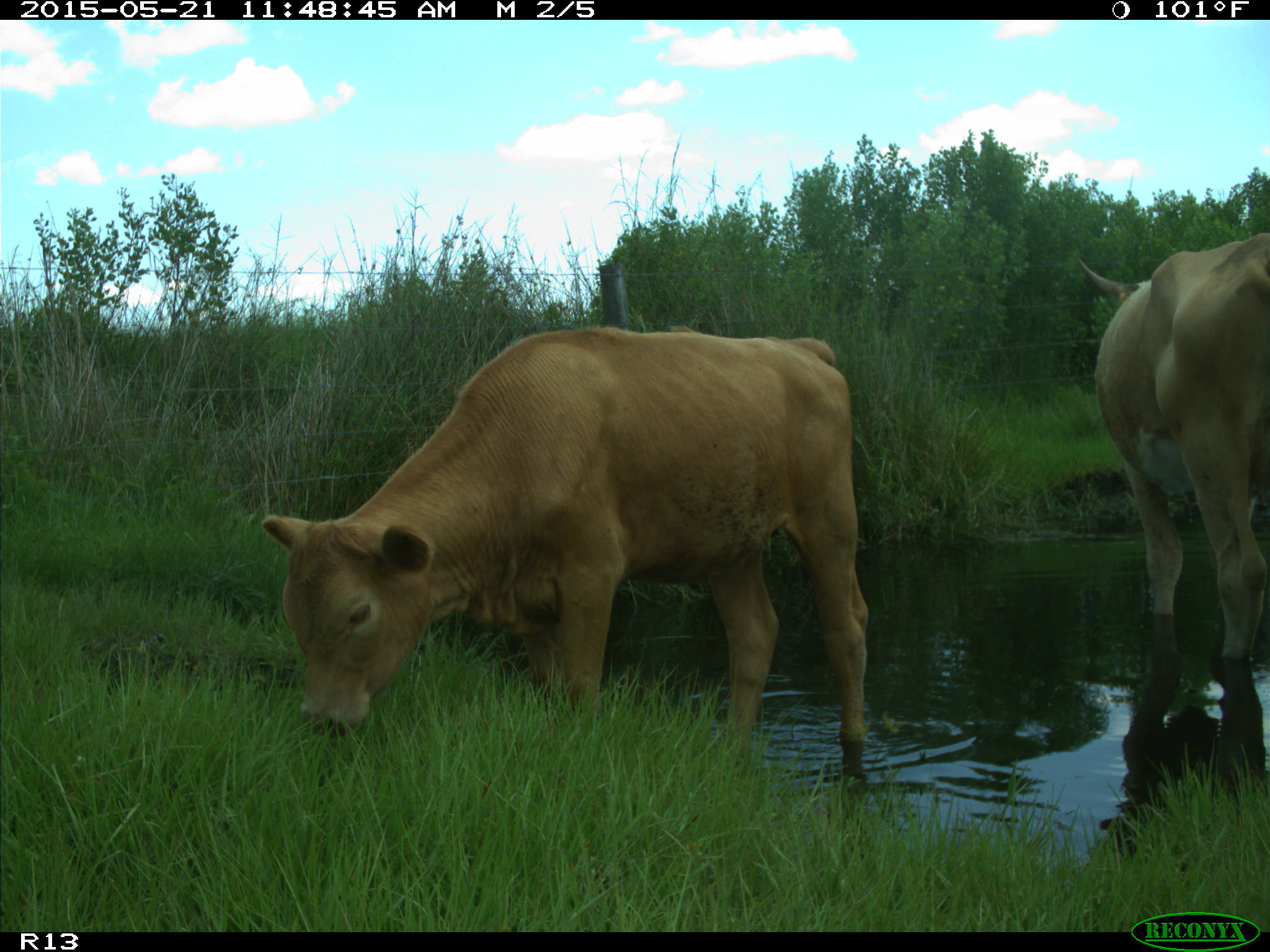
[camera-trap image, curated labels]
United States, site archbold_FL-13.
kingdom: Animalia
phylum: Chordata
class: Mammalia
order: Artiodactyla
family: Bovidae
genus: Bos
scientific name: Bos taurus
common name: domestic cow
Bos taurus (domestic cow).